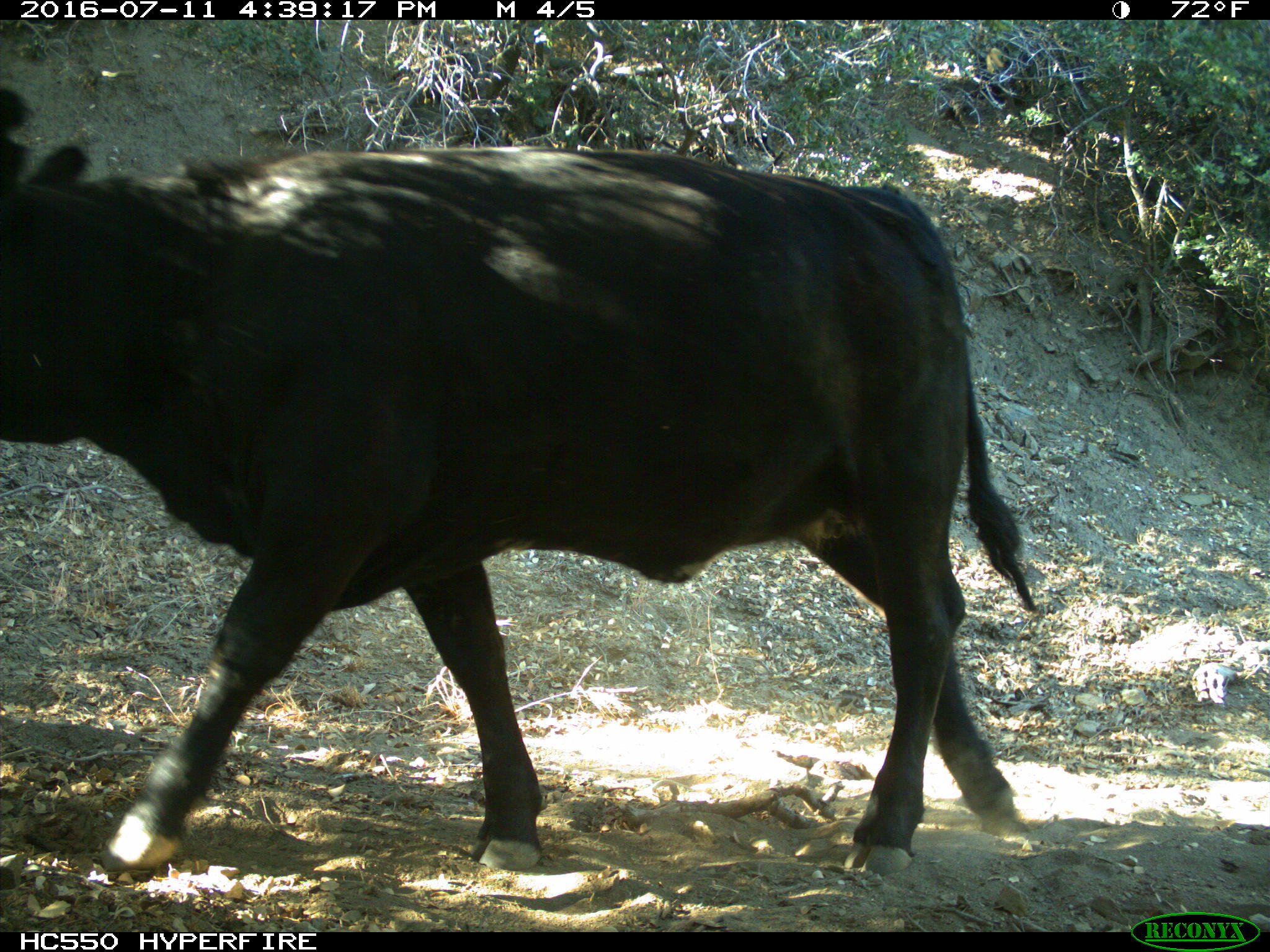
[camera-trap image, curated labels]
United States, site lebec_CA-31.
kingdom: Animalia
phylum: Chordata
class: Mammalia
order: Artiodactyla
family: Bovidae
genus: Bos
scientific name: Bos taurus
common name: domestic cow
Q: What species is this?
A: Bos taurus (domestic cow).